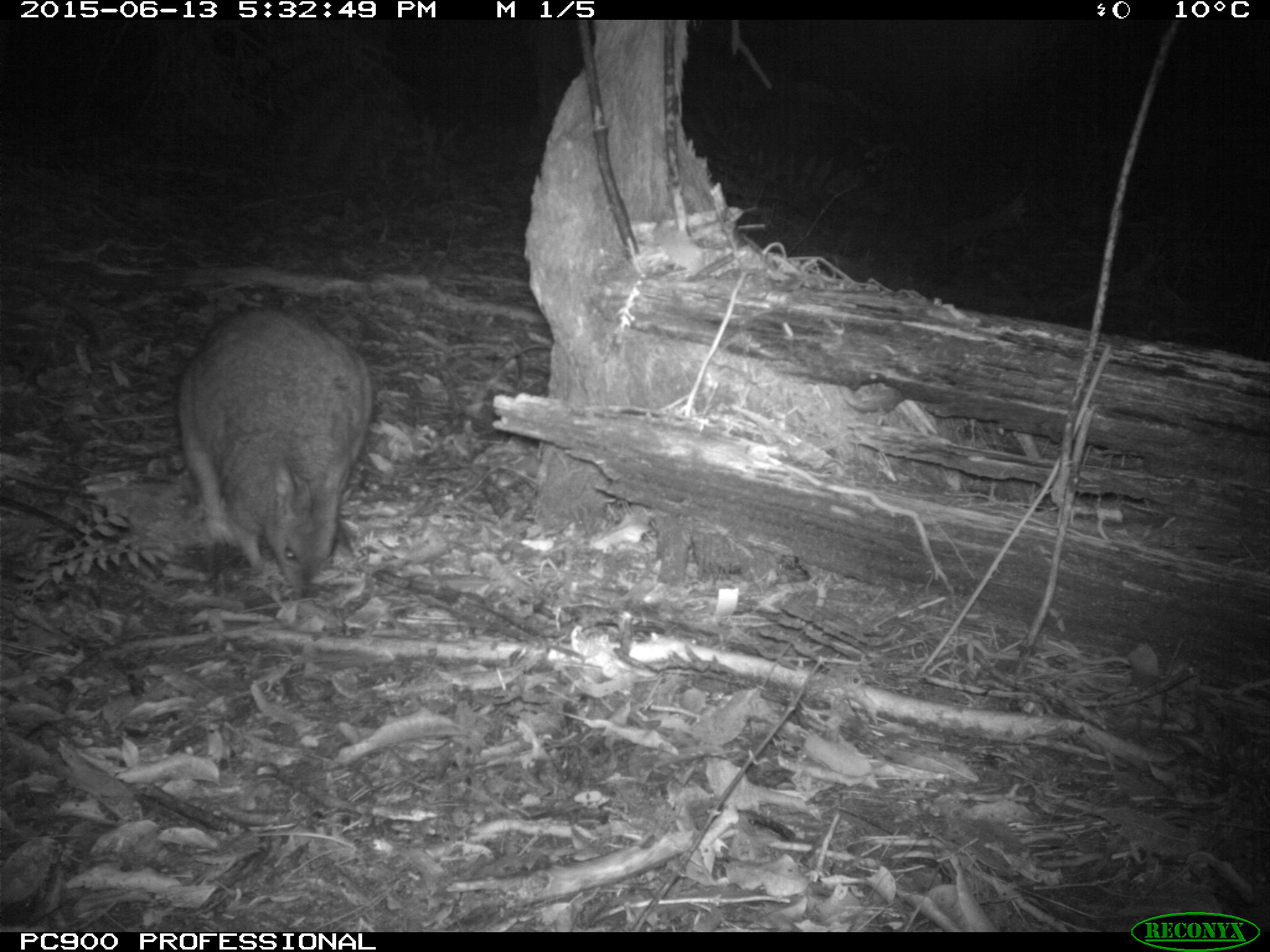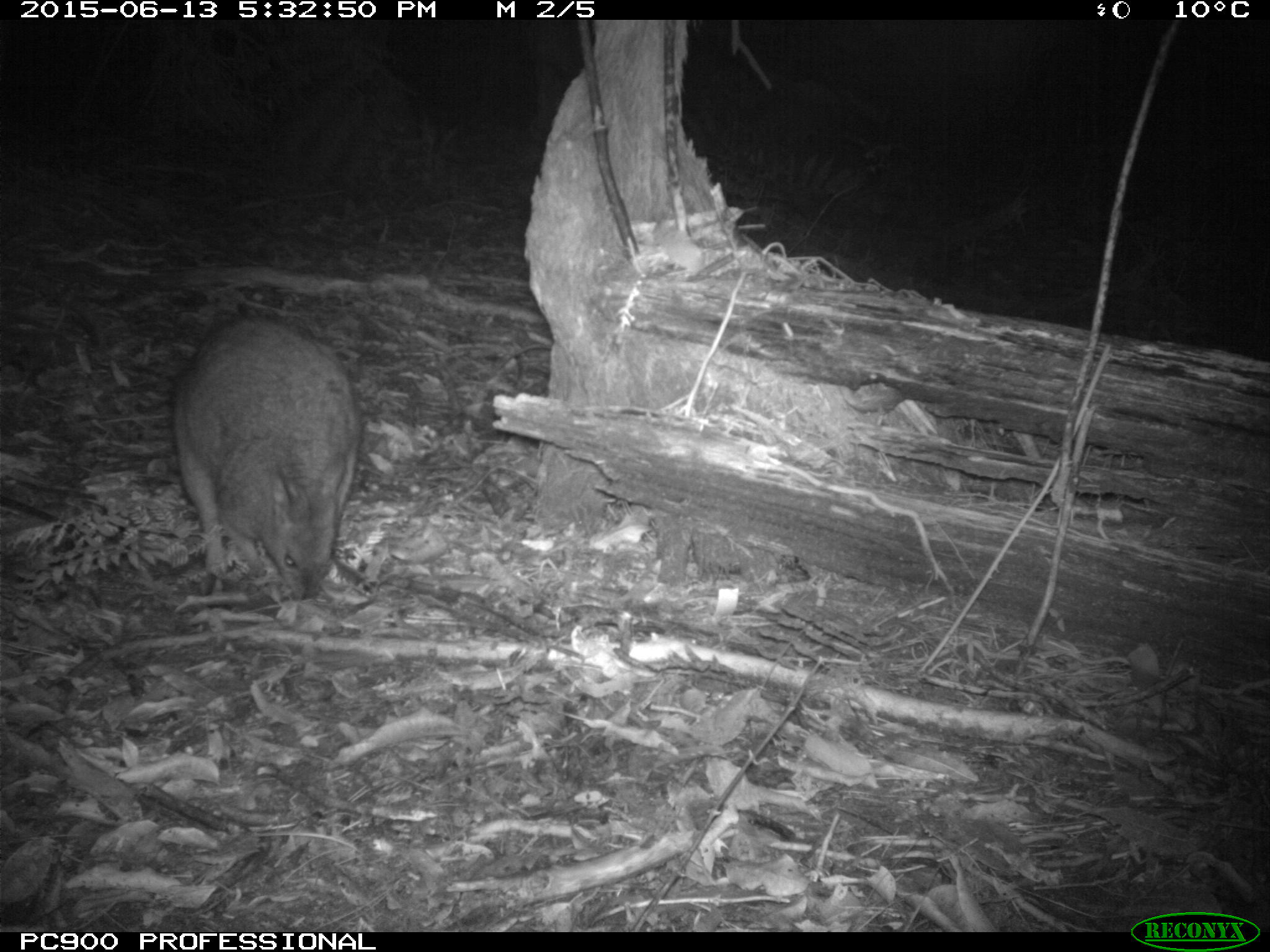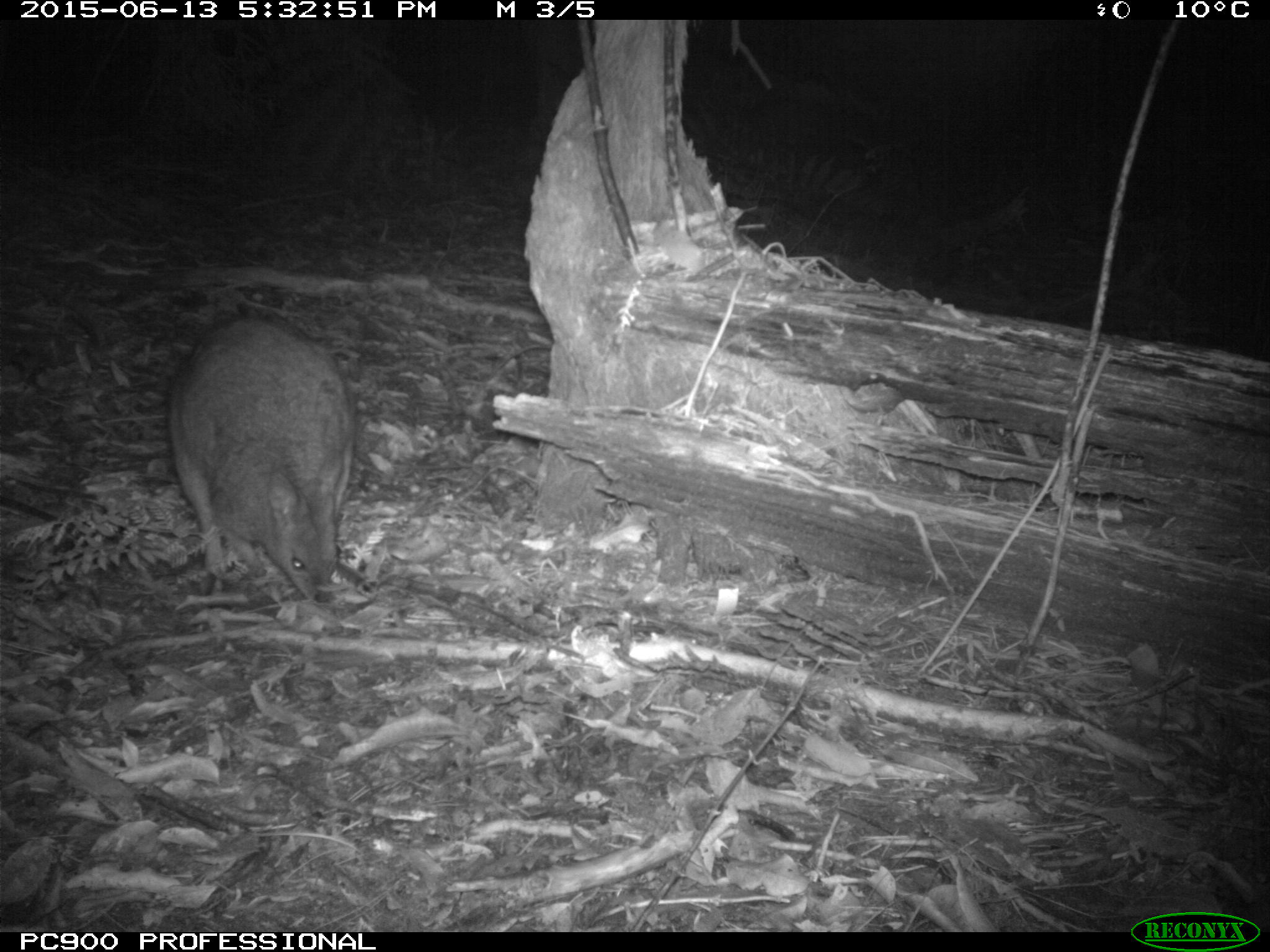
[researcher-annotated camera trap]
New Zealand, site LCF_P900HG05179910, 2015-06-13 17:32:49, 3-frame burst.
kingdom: Animalia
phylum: Chordata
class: Mammalia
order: Diprotodontia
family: Macropodidae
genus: Notamacropus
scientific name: Notamacropus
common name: wallaby